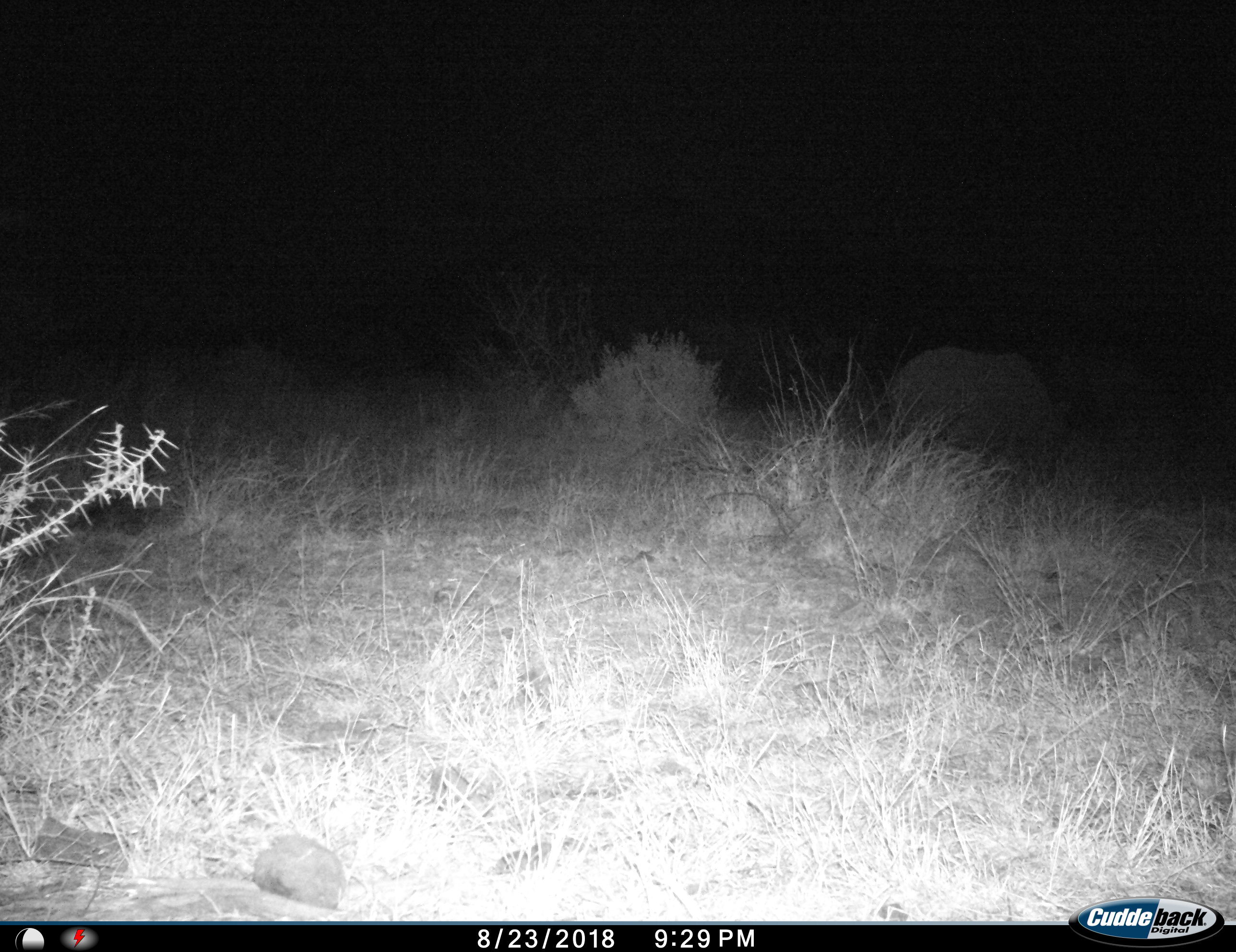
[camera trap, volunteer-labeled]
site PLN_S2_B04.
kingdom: Animalia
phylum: Chordata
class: Mammalia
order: Perissodactyla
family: Rhinocerotidae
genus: Ceratotherium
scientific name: Ceratotherium simum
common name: white rhinoceros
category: rhinoceroswhite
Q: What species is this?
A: Rhinoceroswhite (white rhinoceros) (Ceratotherium simum).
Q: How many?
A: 1.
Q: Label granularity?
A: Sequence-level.